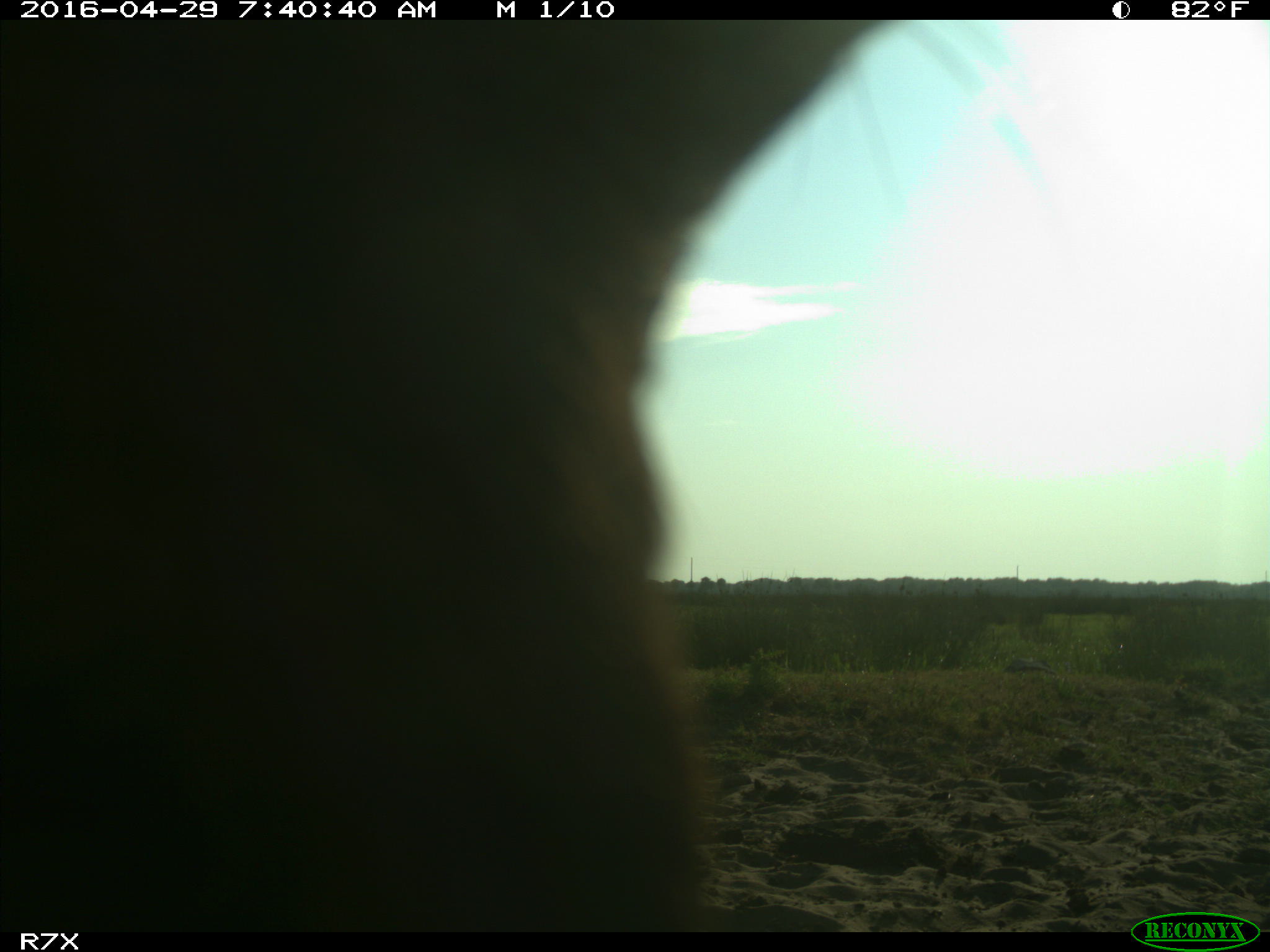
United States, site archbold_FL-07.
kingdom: Animalia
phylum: Chordata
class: Mammalia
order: Artiodactyla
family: Bovidae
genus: Bos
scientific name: Bos taurus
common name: domestic cow